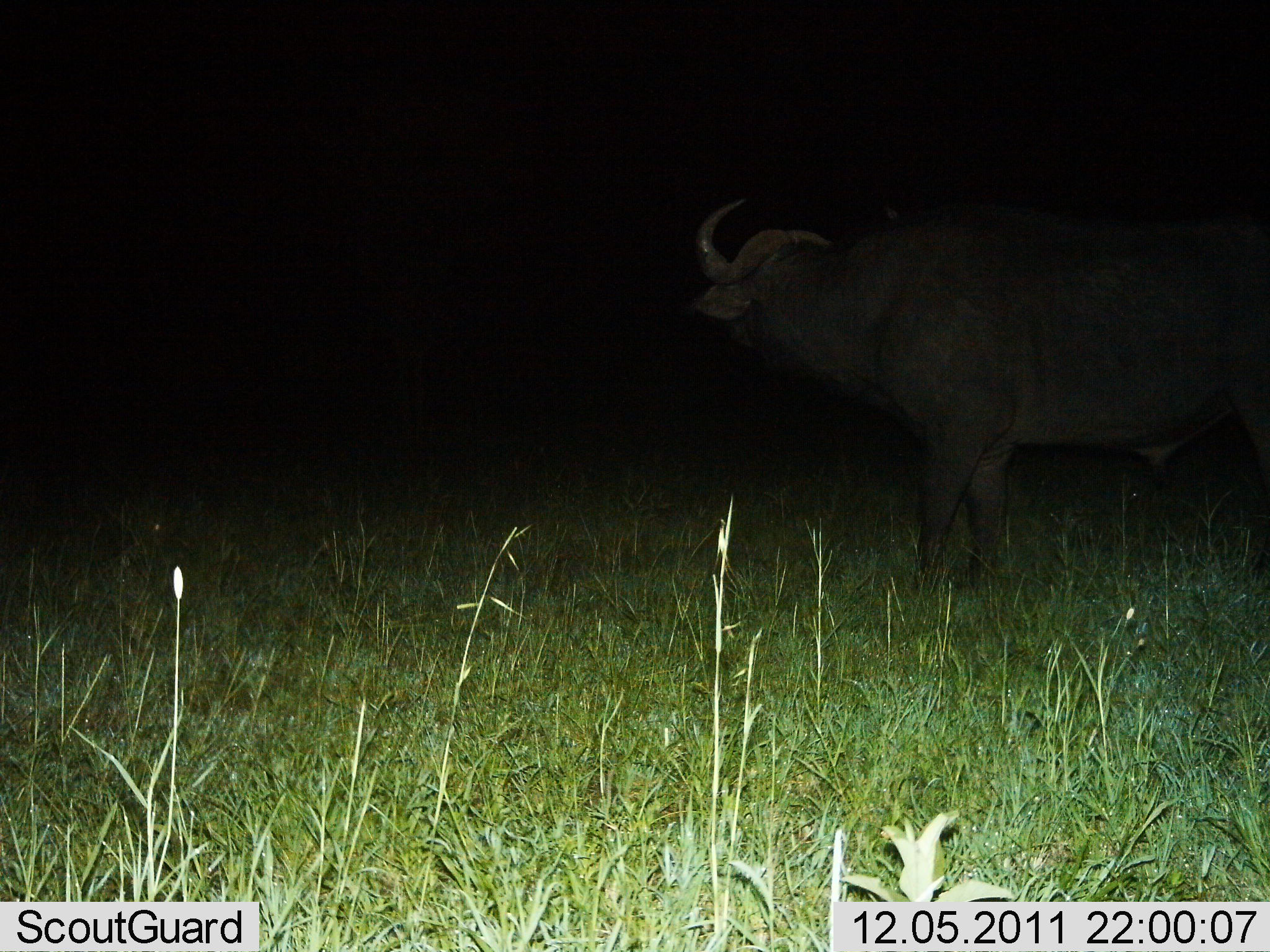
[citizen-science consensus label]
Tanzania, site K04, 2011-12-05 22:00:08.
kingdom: Animalia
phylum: Chordata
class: Mammalia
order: Artiodactyla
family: Bovidae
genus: Syncerus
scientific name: Syncerus caffer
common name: cape buffalo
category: buffalo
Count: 1.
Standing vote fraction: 92%.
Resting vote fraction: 0%.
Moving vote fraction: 8%.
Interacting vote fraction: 0%.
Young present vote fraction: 0%.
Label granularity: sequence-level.